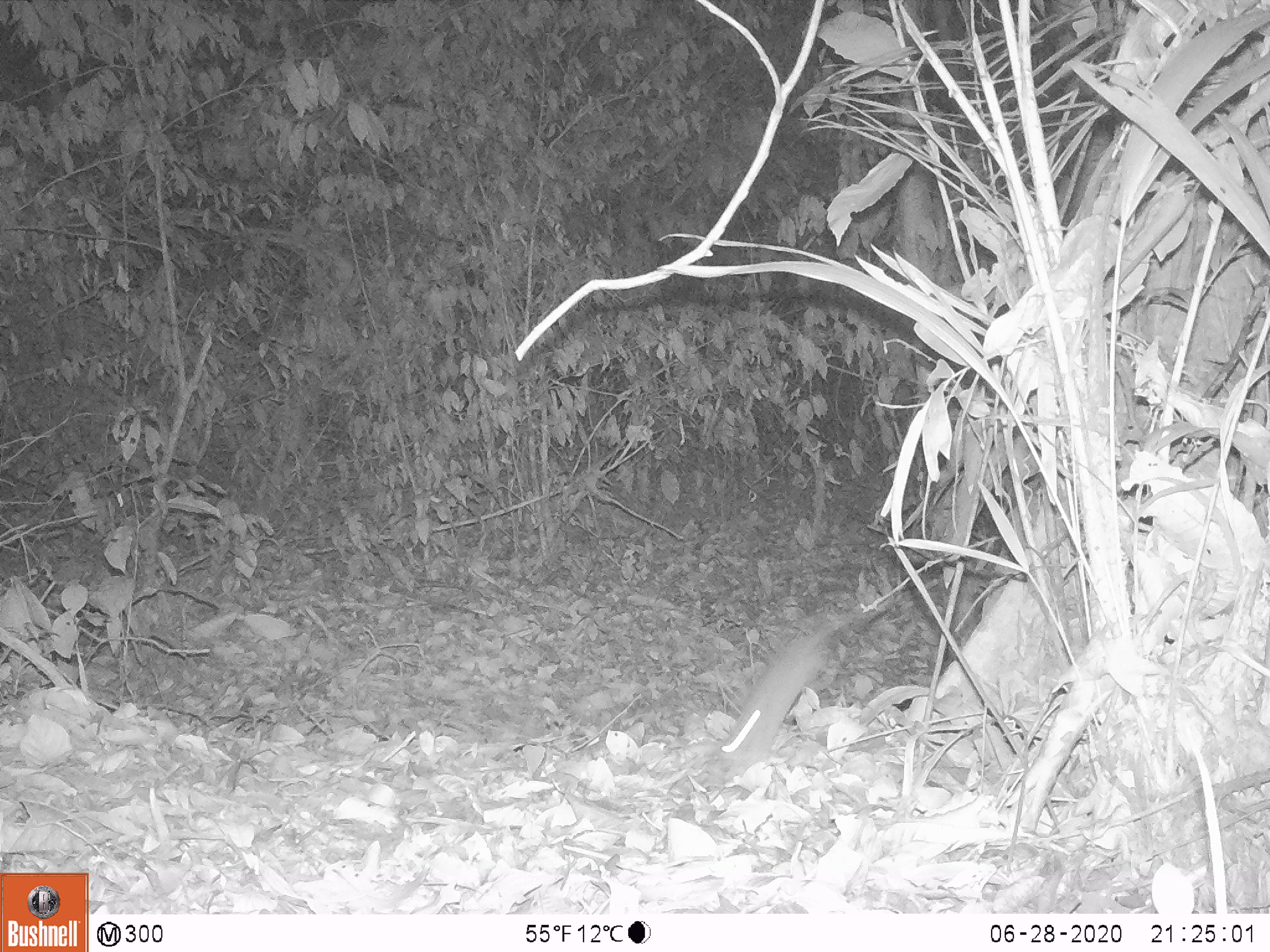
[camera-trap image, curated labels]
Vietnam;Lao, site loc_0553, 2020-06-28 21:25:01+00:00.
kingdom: Animalia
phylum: Chordata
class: Mammalia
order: Rodentia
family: Muridae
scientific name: Muridae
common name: old-world mice and rats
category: unidentified murid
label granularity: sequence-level